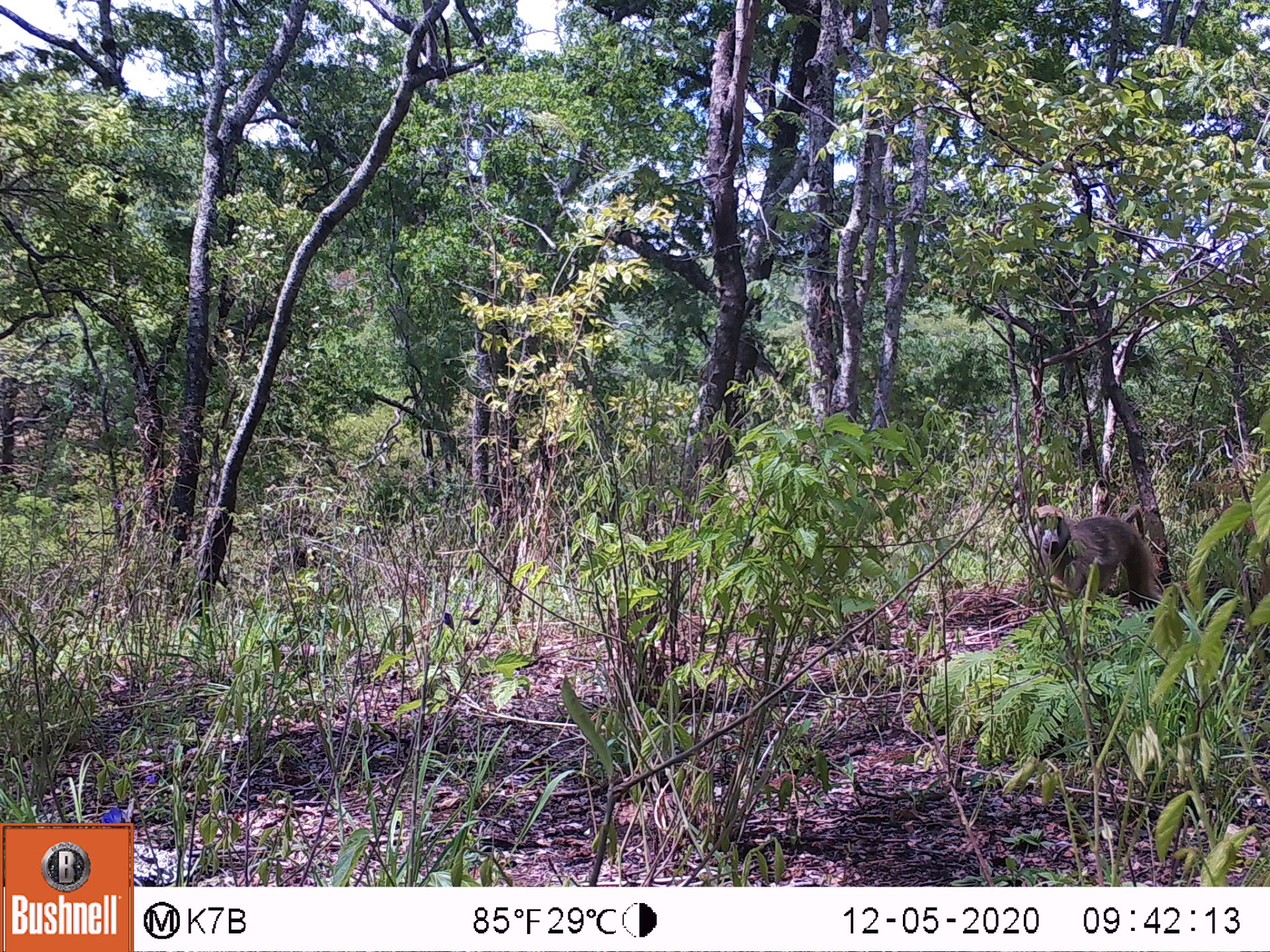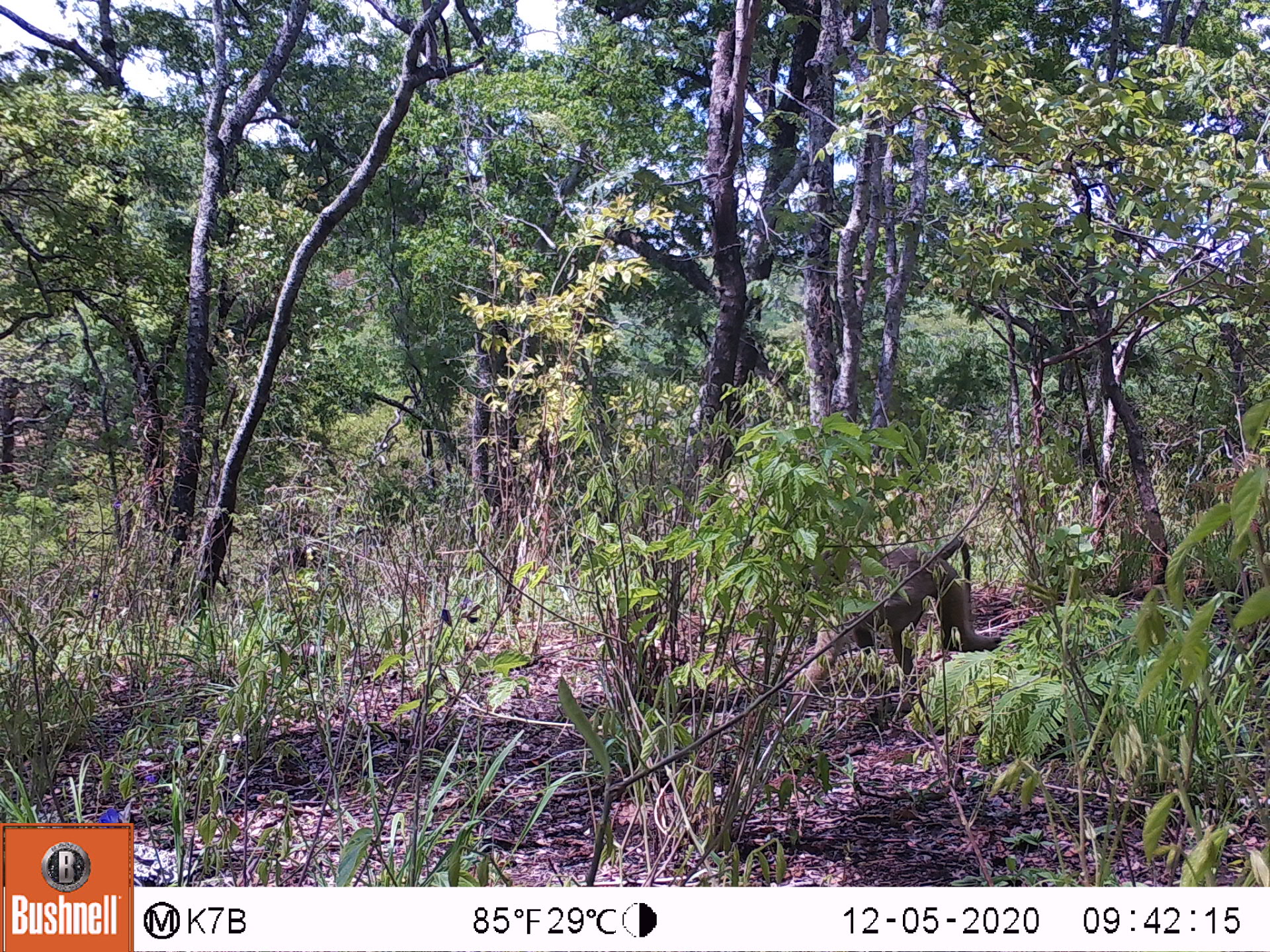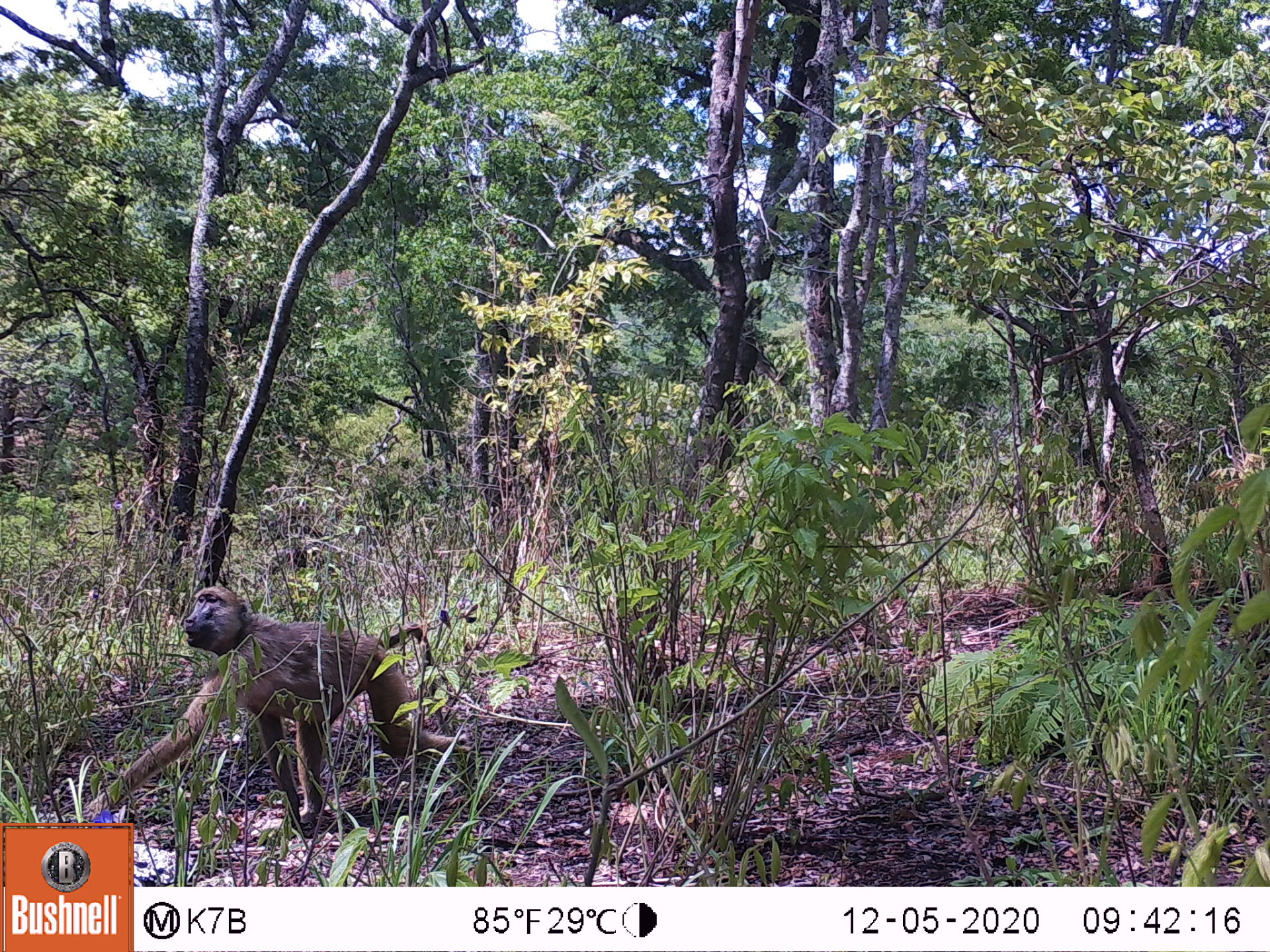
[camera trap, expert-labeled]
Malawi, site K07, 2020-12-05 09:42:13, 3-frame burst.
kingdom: Animalia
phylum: Chordata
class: Mammalia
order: Primates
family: Cercopithecidae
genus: Papio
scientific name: Papio cynocephalus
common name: yellow baboon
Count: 1.